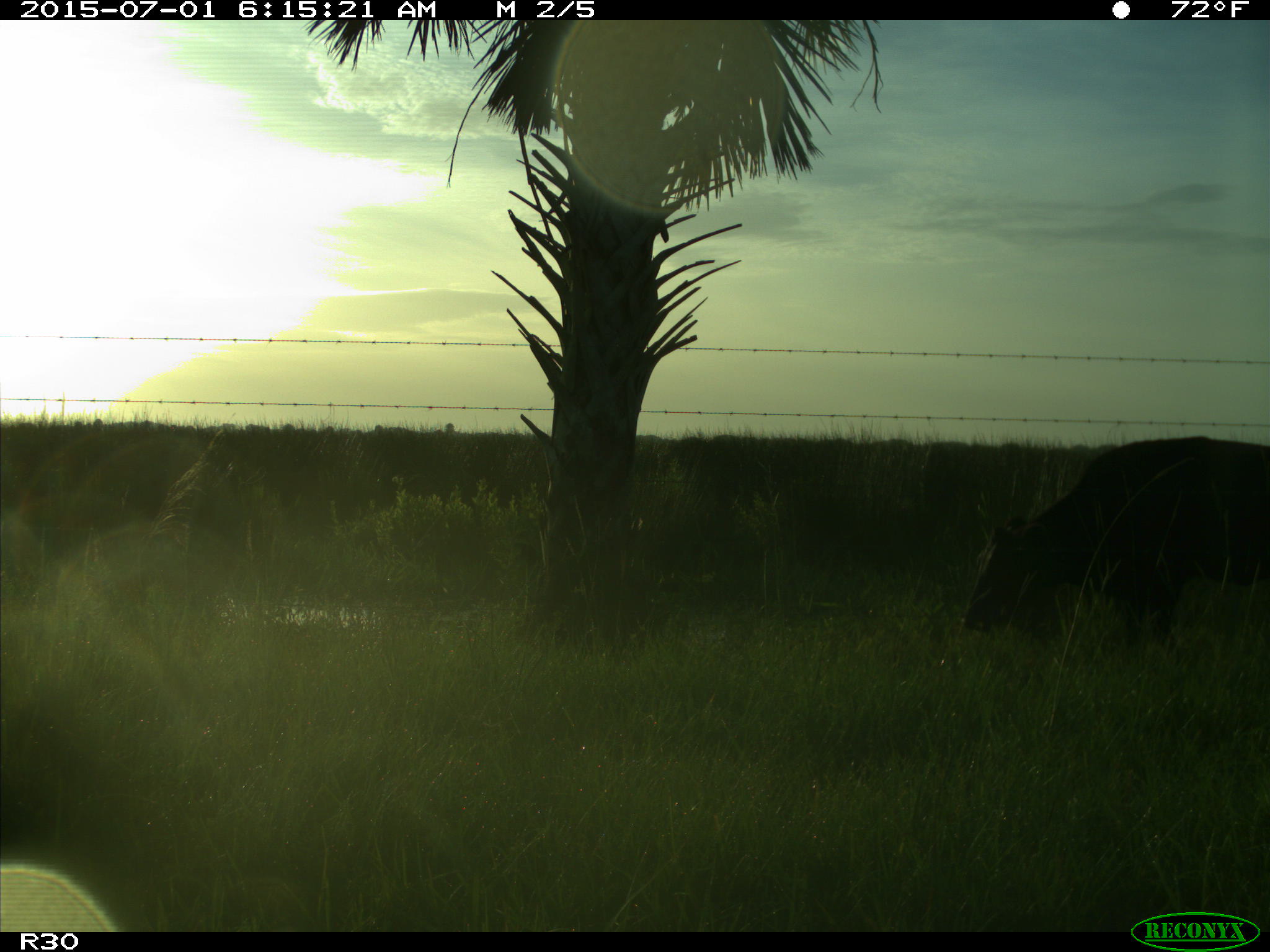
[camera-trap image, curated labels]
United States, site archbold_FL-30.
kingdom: Animalia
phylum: Chordata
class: Mammalia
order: Artiodactyla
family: Bovidae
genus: Bos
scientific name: Bos taurus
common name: domestic cow